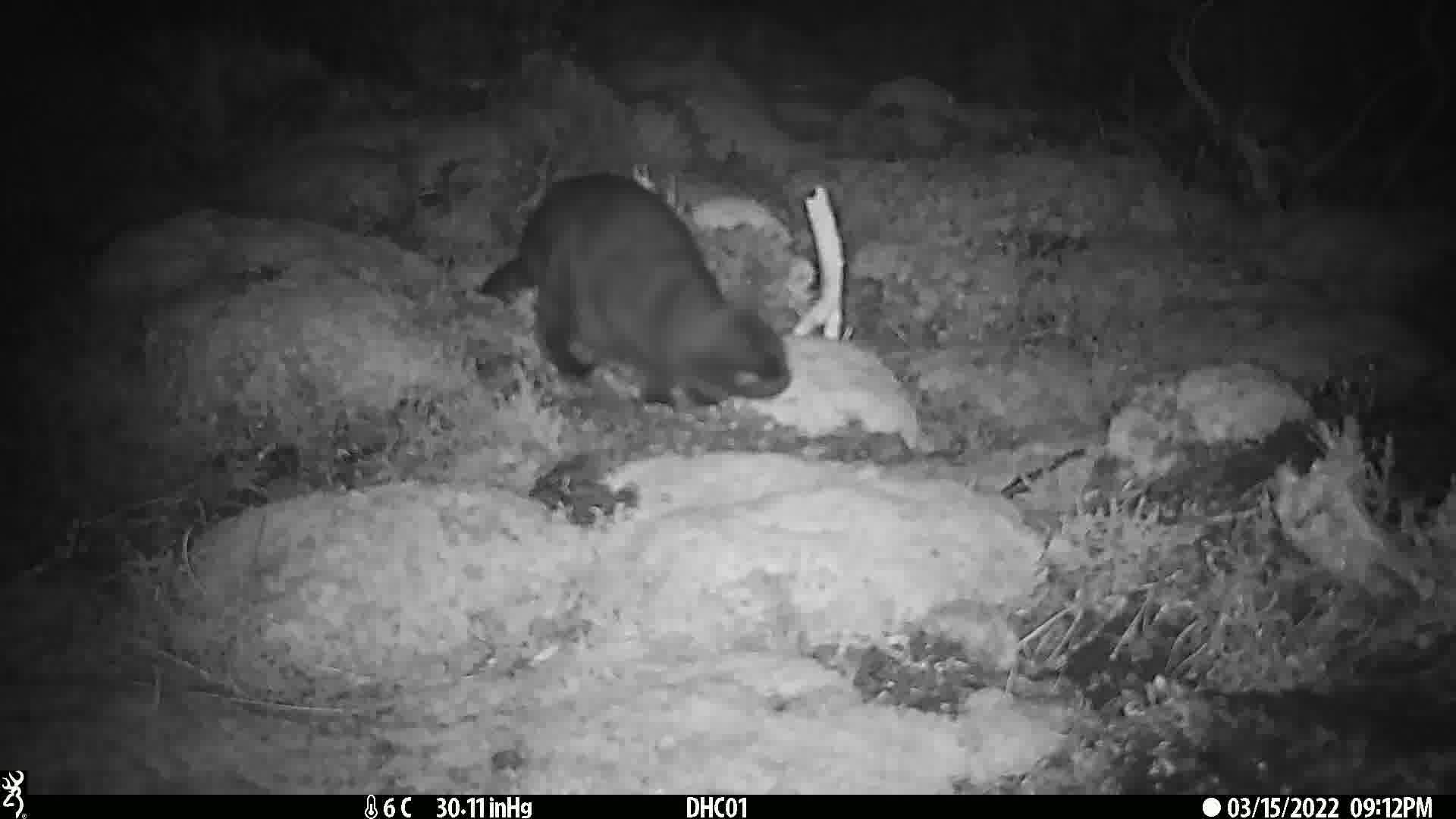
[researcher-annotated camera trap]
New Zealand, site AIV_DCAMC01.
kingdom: Animalia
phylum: Chordata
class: Mammalia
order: Carnivora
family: Felidae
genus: Felis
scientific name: Felis catus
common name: domestic cat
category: cat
Cat (domestic cat) (Felis catus).